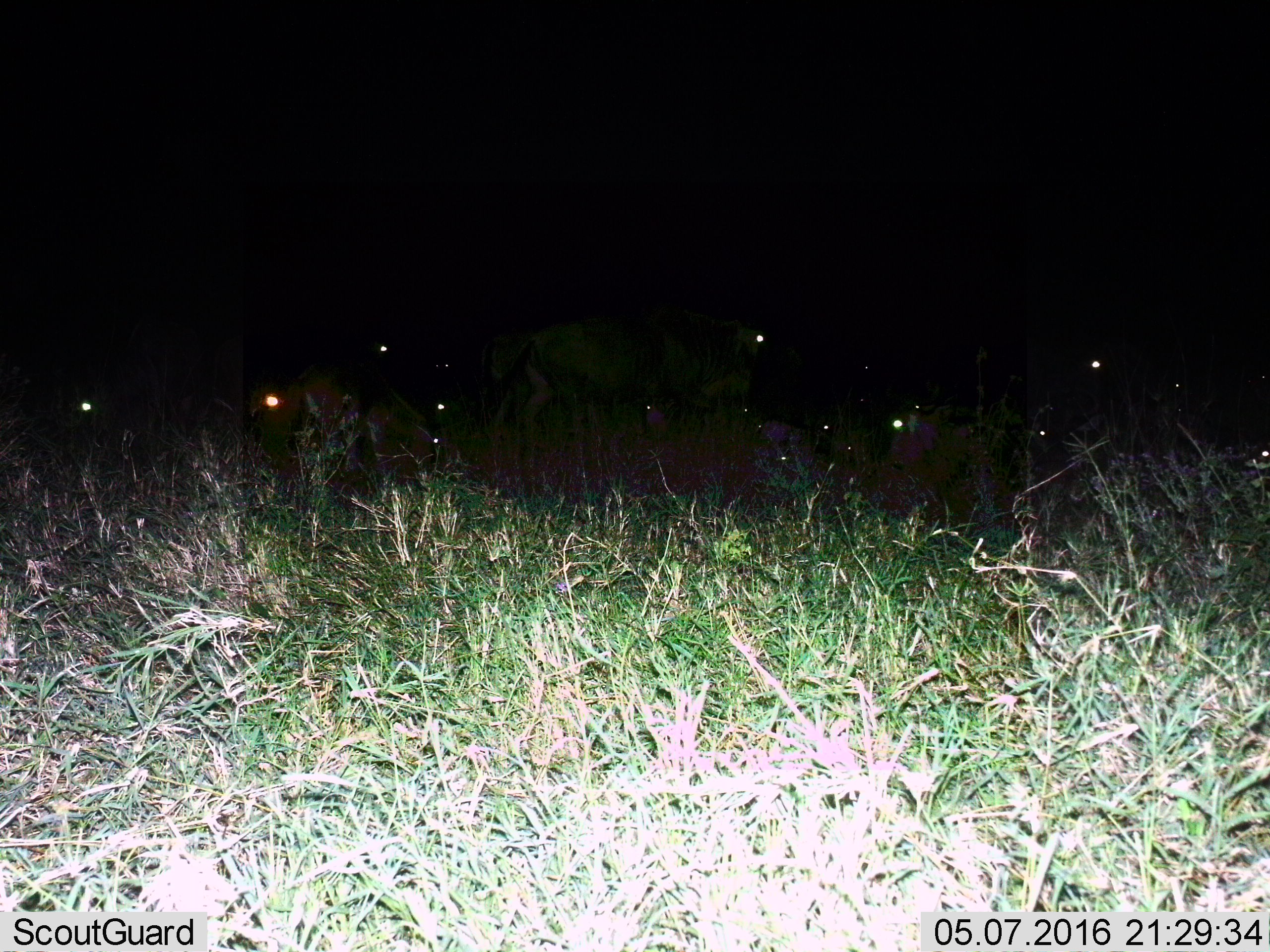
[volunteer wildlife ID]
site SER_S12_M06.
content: unidentified animal